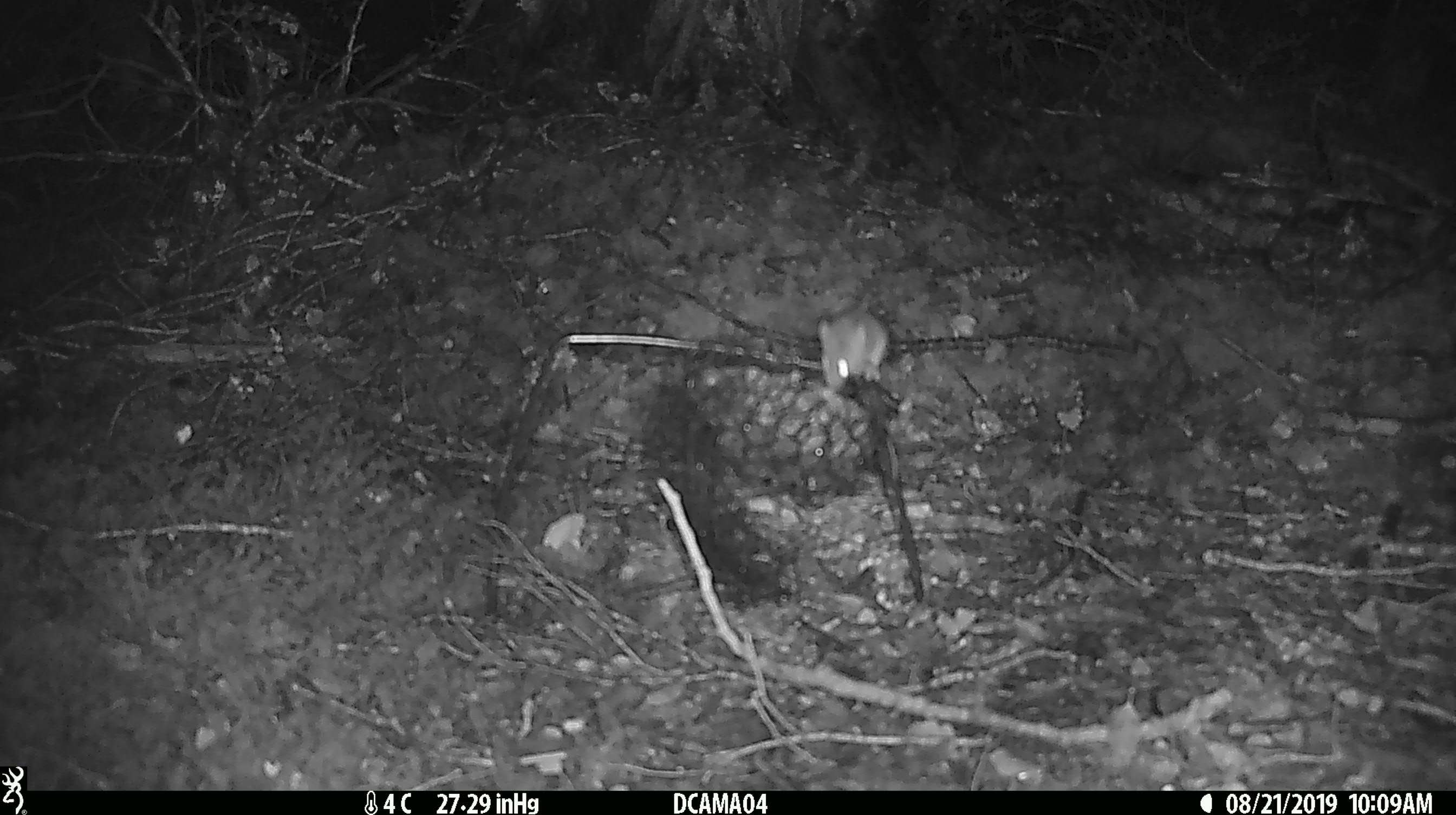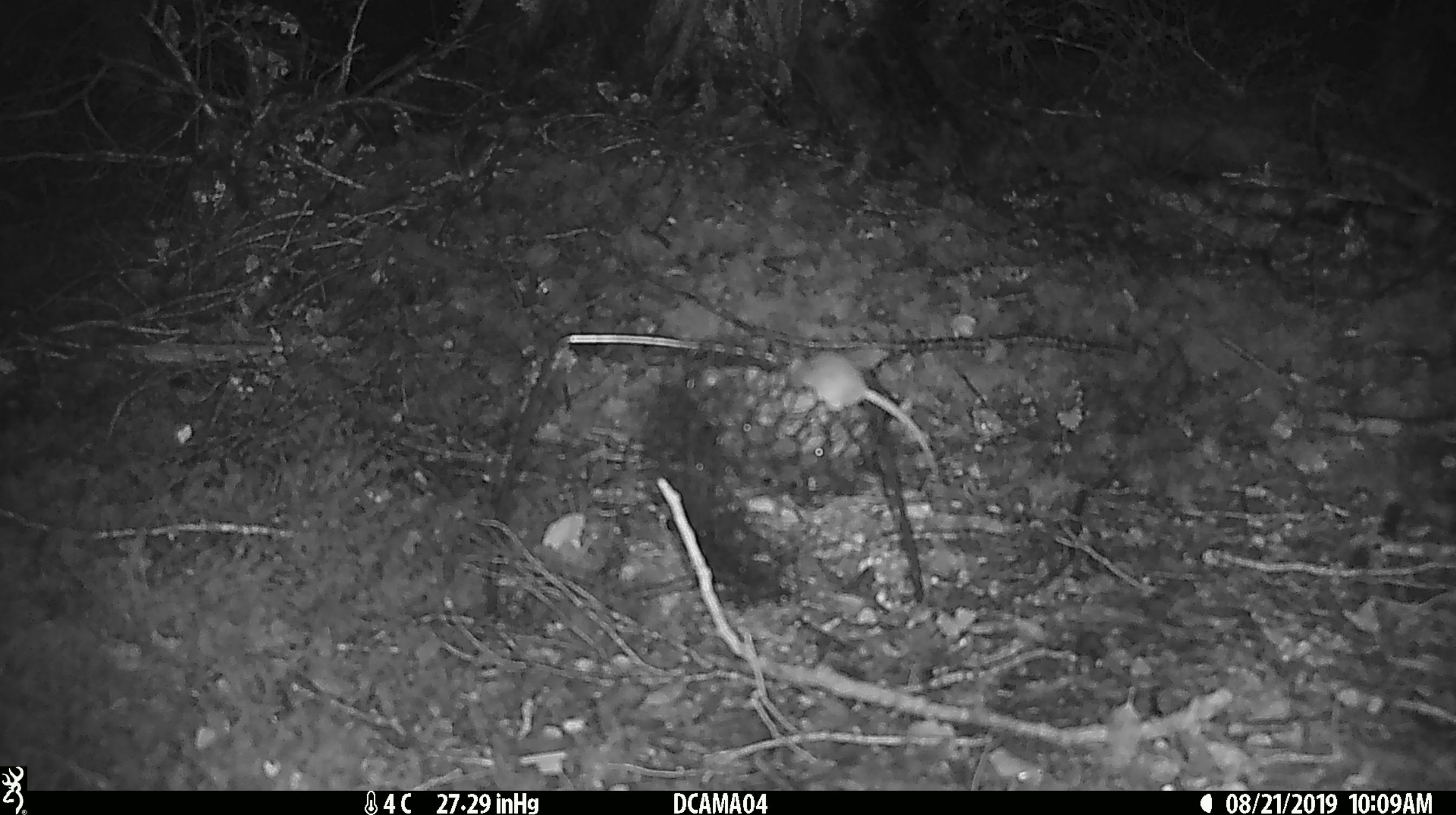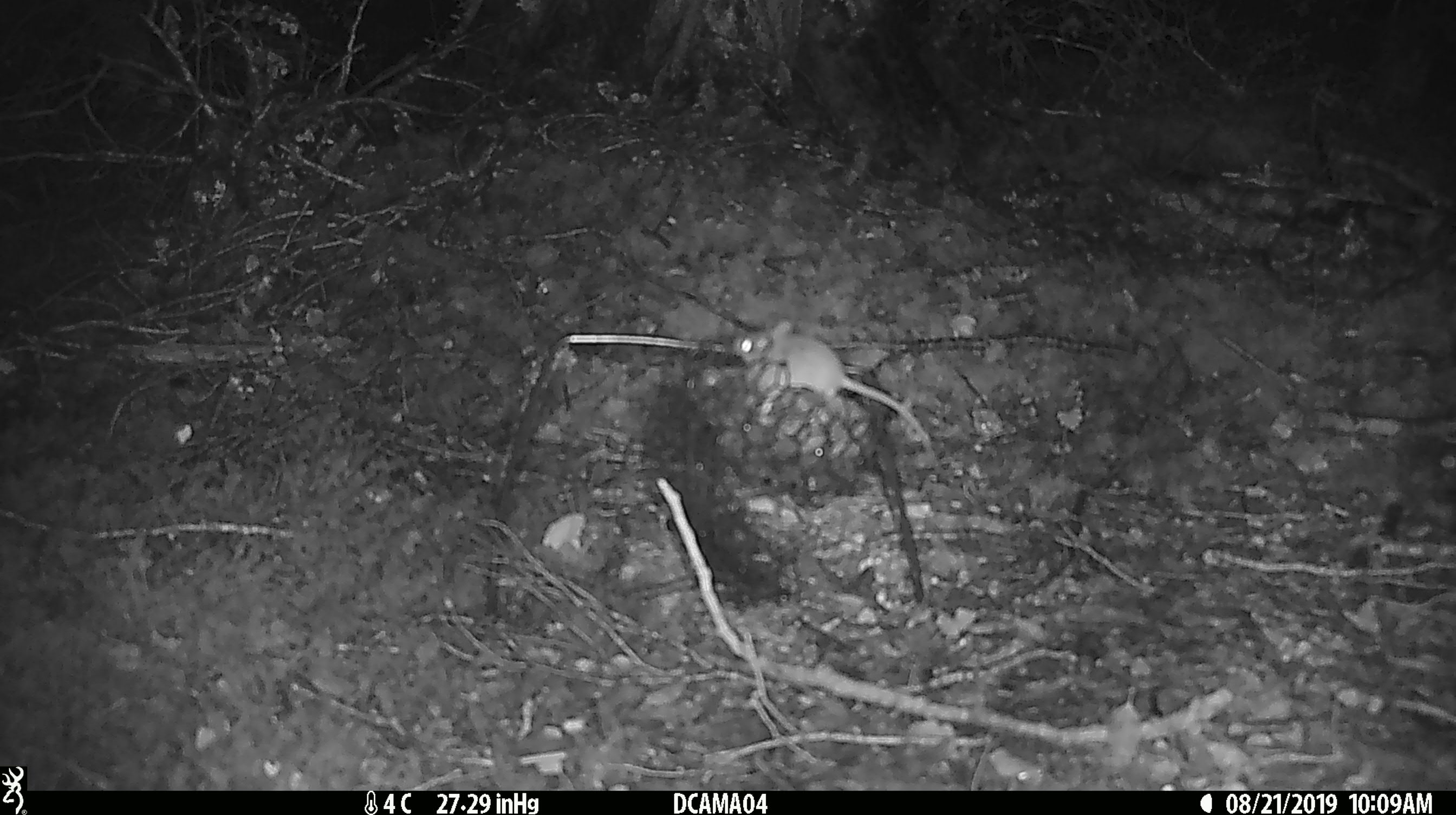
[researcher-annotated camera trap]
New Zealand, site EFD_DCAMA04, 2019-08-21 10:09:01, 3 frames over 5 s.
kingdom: Animalia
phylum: Chordata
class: Mammalia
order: Rodentia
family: Muridae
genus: Mus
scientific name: Mus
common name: mouse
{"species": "mouse (Mus)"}